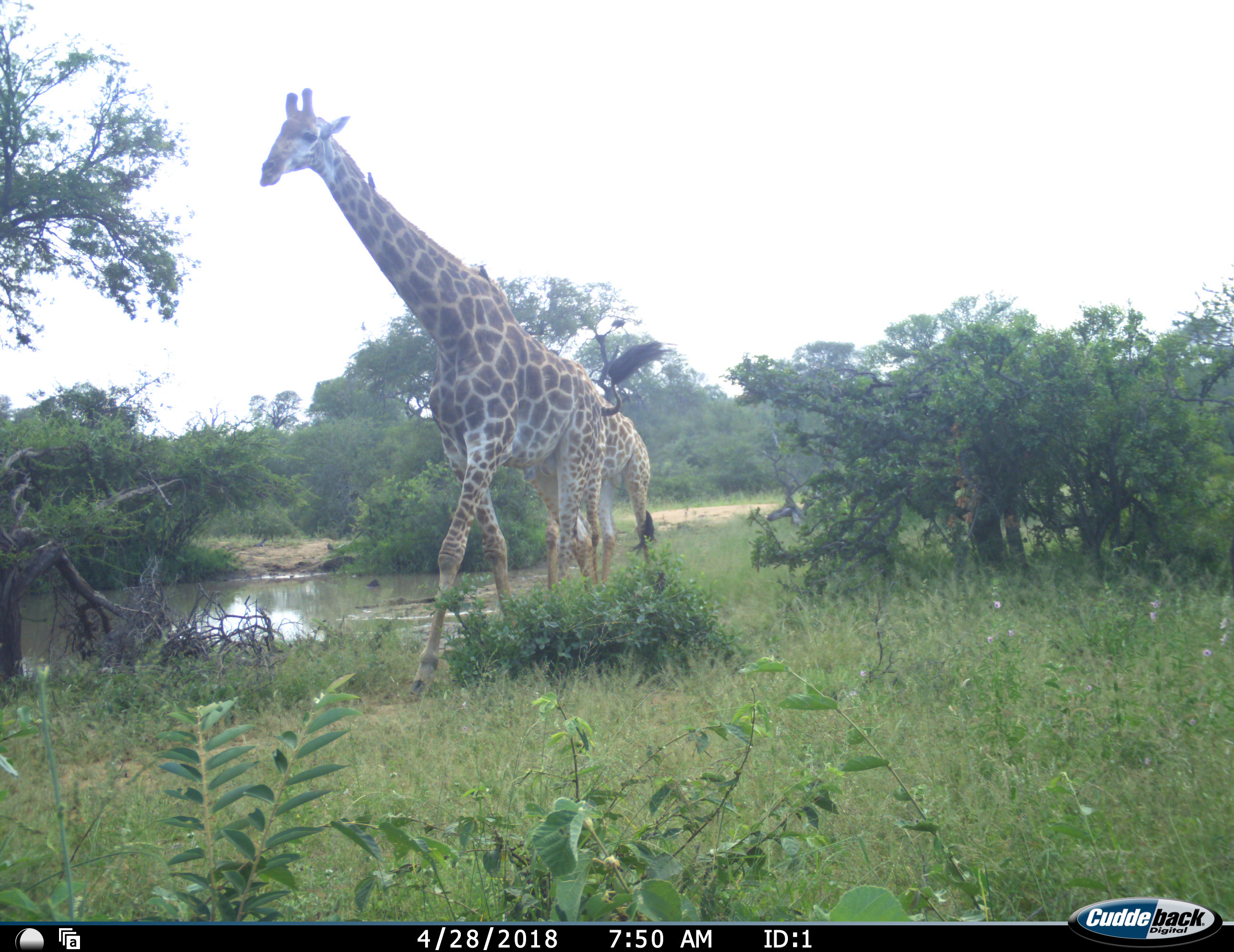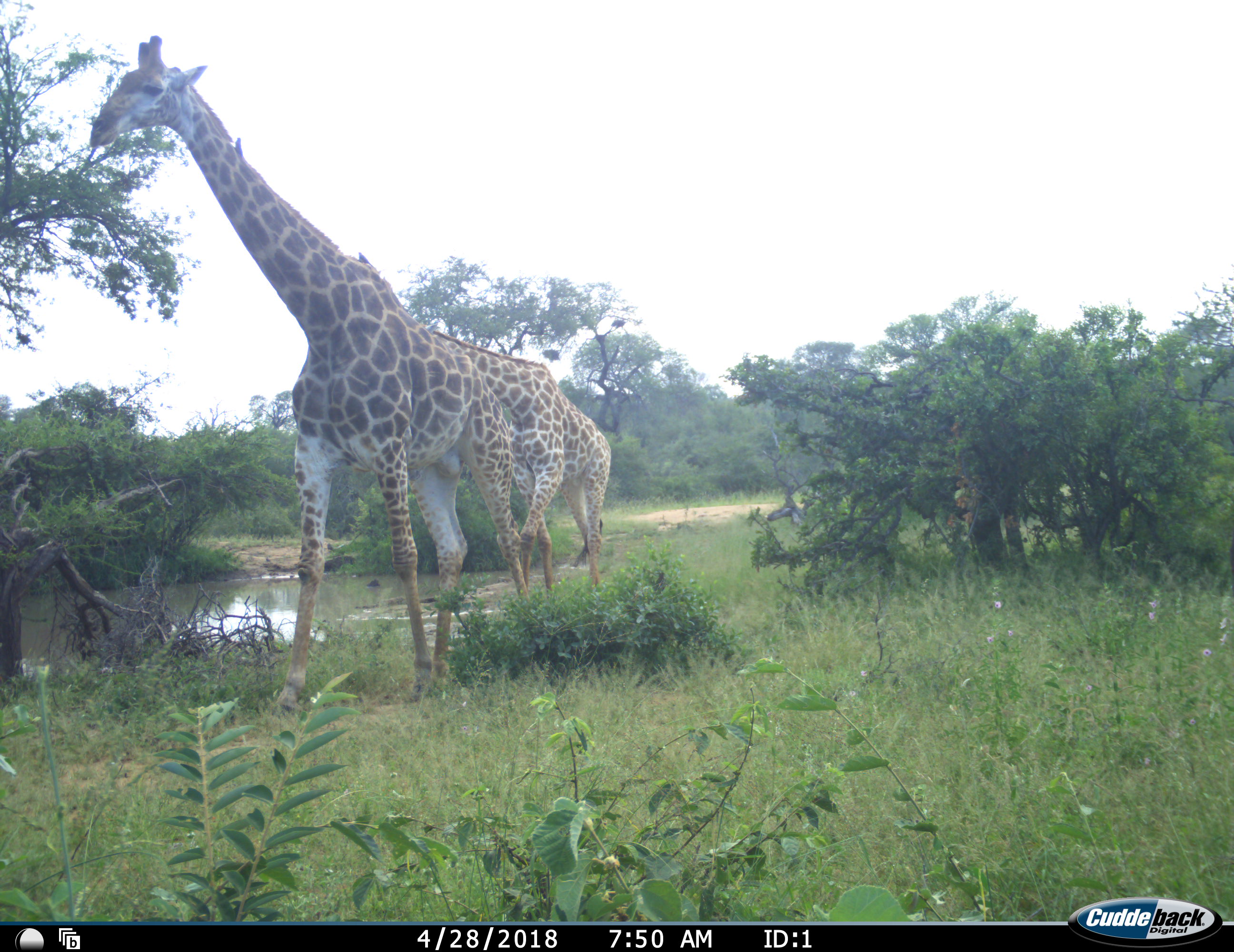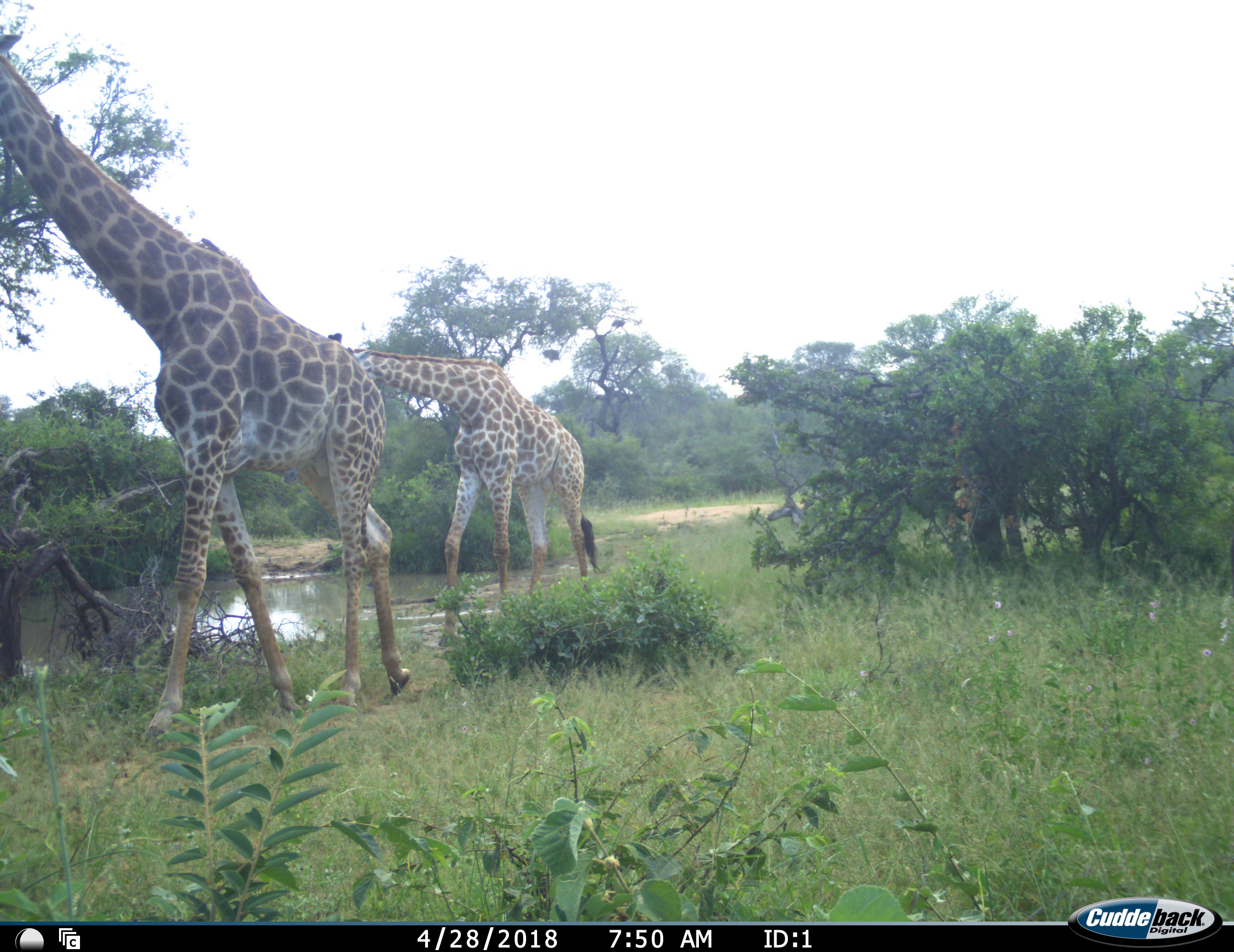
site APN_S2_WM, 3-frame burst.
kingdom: Animalia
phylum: Chordata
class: Mammalia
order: Artiodactyla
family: Giraffidae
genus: Giraffa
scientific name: Giraffa camelopardalis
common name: giraffe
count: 2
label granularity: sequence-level